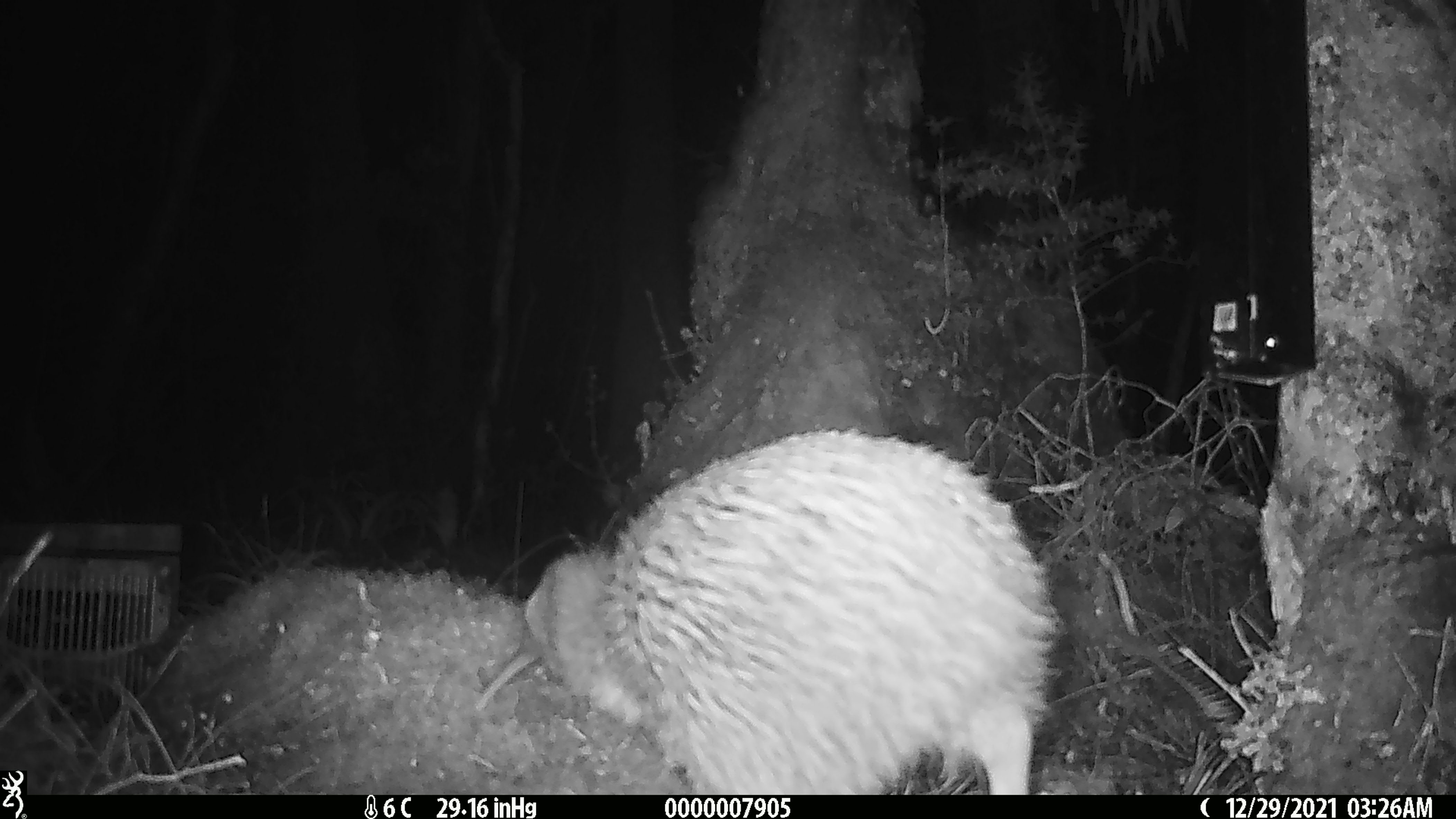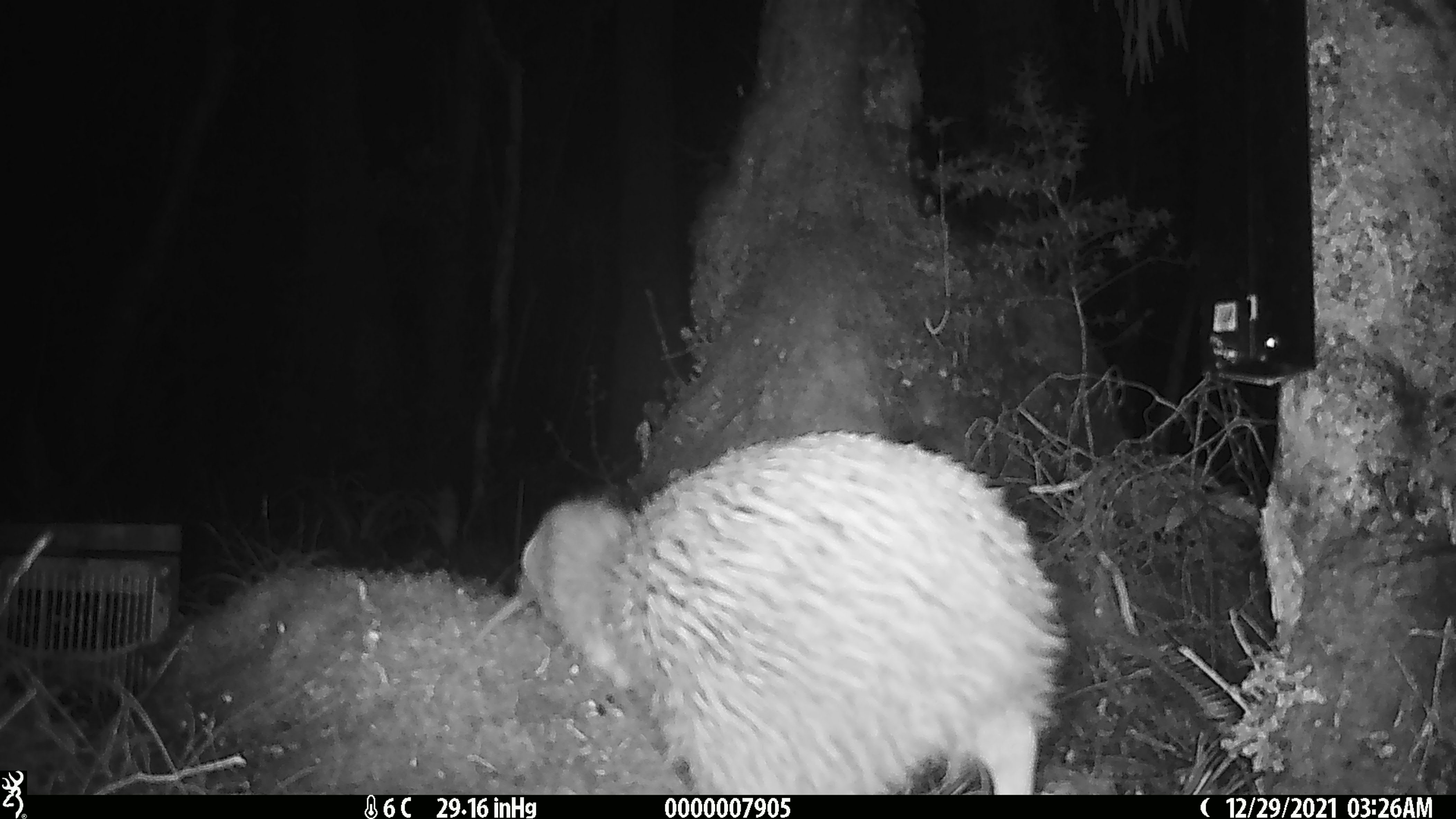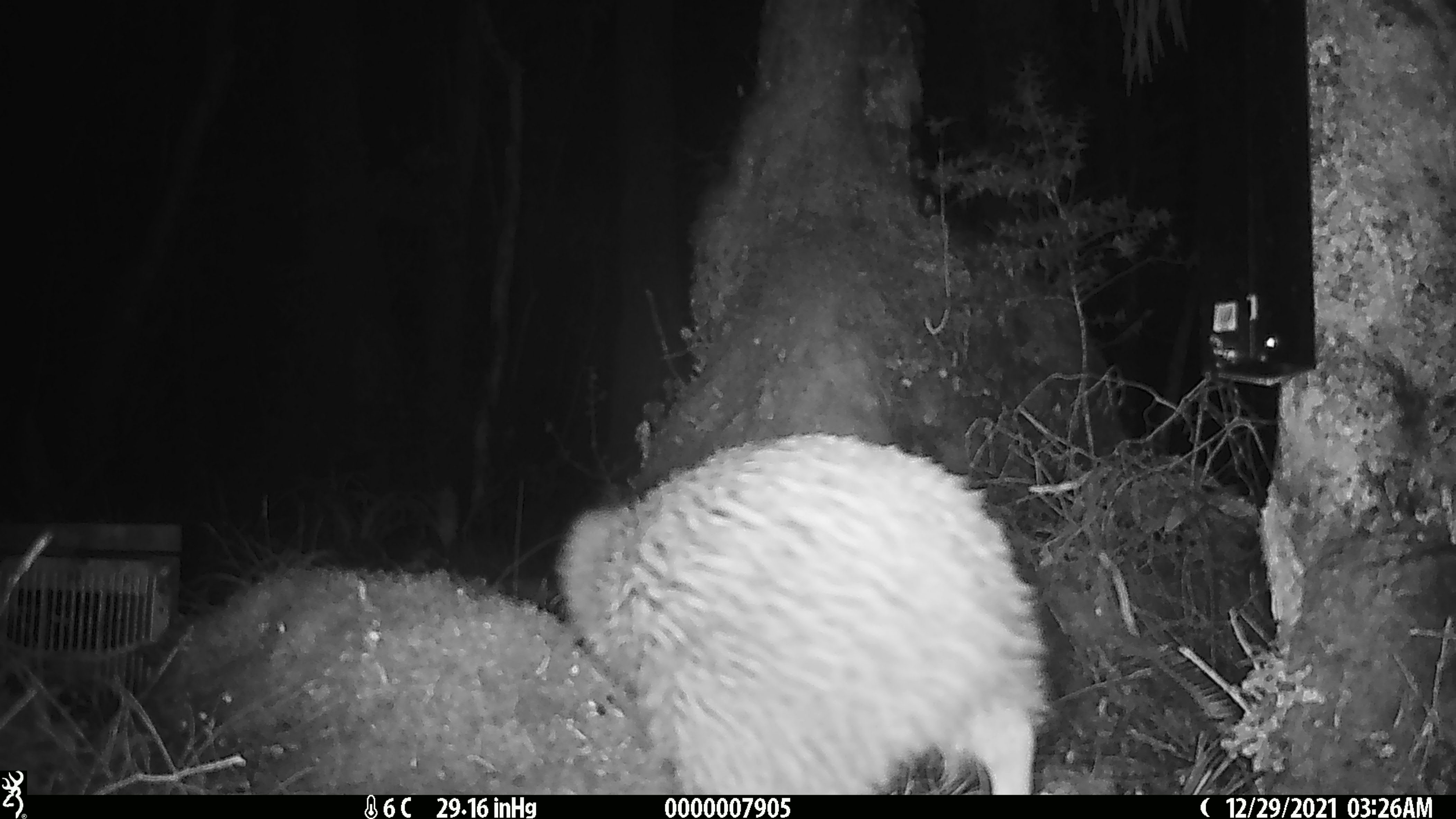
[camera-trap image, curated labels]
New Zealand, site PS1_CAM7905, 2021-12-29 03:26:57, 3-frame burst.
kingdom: Animalia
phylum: Chordata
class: Aves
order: Apterygiformes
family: Apterygidae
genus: Apteryx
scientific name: Apteryx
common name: kiwi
Kiwi (Apteryx).